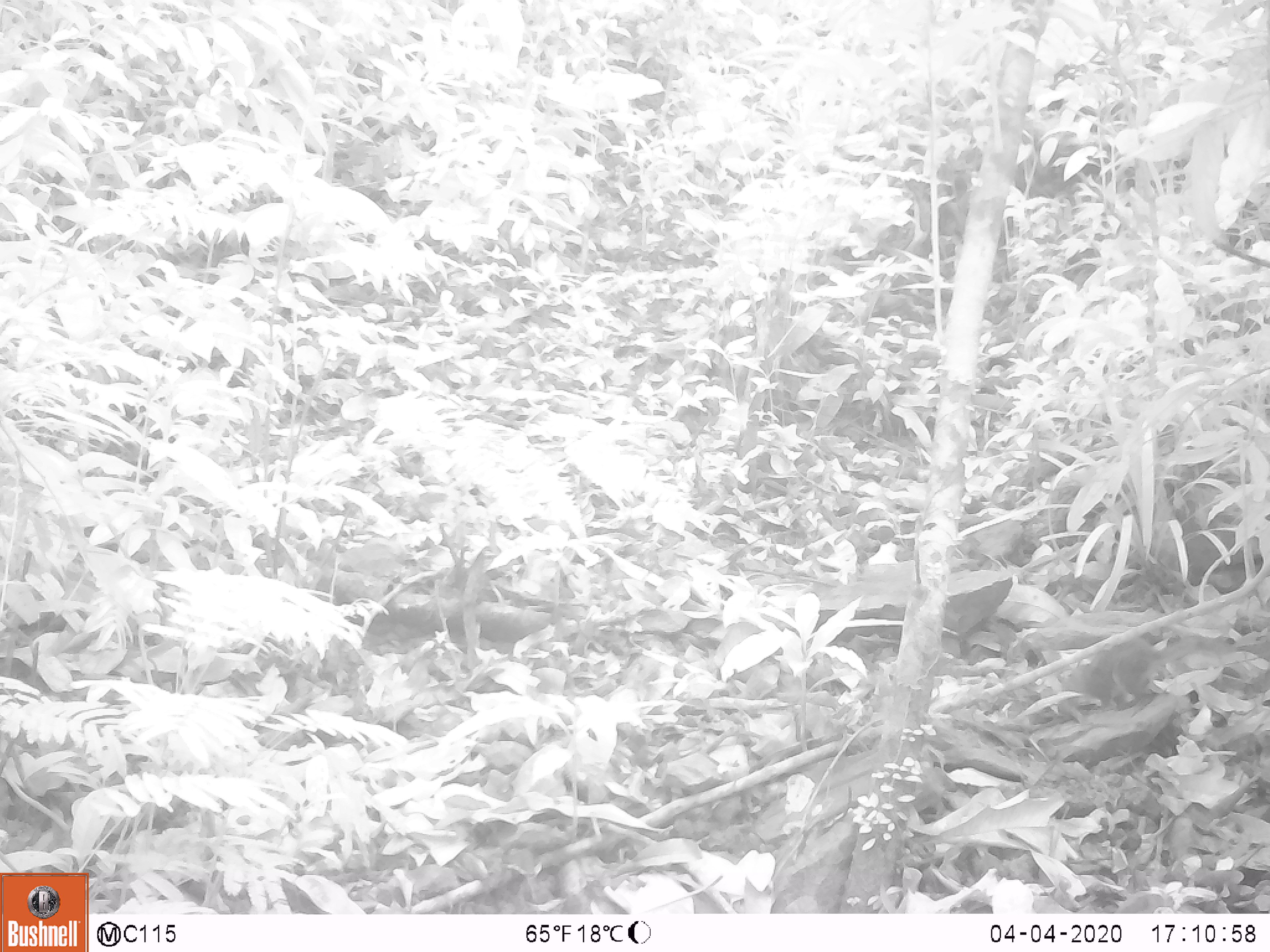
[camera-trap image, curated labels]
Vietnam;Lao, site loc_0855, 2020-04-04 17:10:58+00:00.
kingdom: Animalia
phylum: Chordata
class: Mammalia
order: Rodentia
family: Sciuridae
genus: Dremomys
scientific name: Dremomys rufigenis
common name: red-cheeked squirrel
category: red cheeked squirrel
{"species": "red cheeked squirrel (red-cheeked squirrel) (Dremomys rufigenis)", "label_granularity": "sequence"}